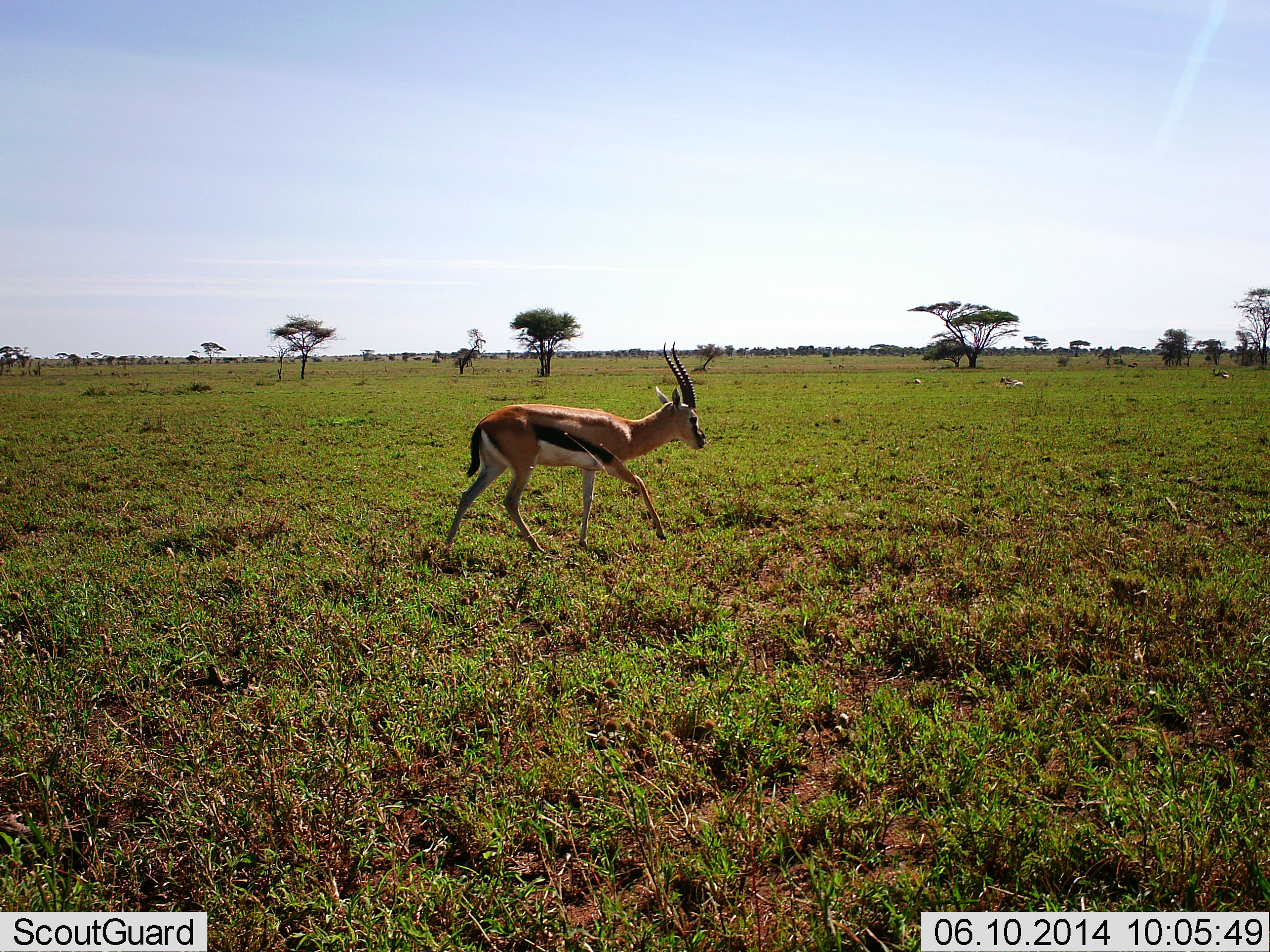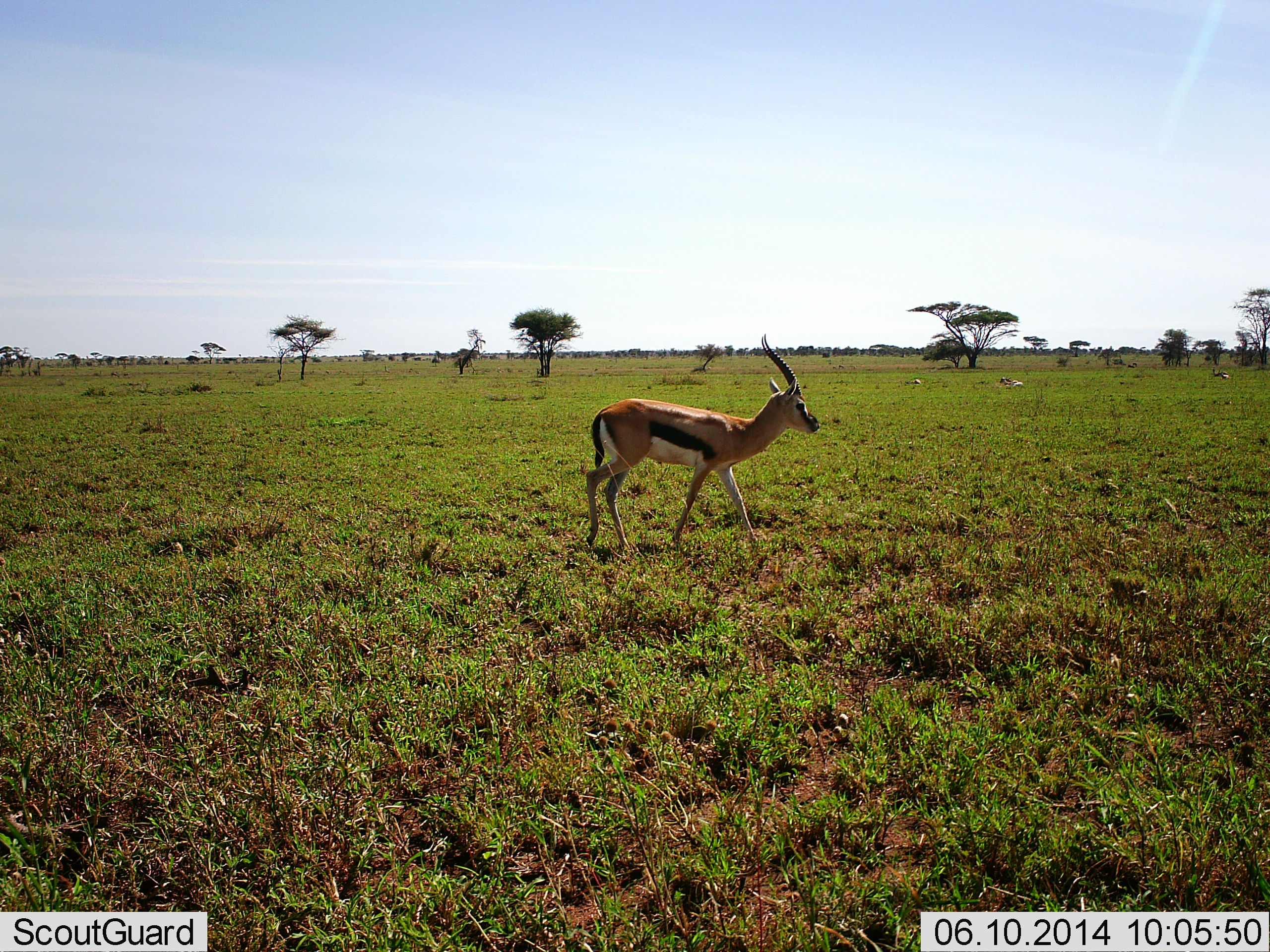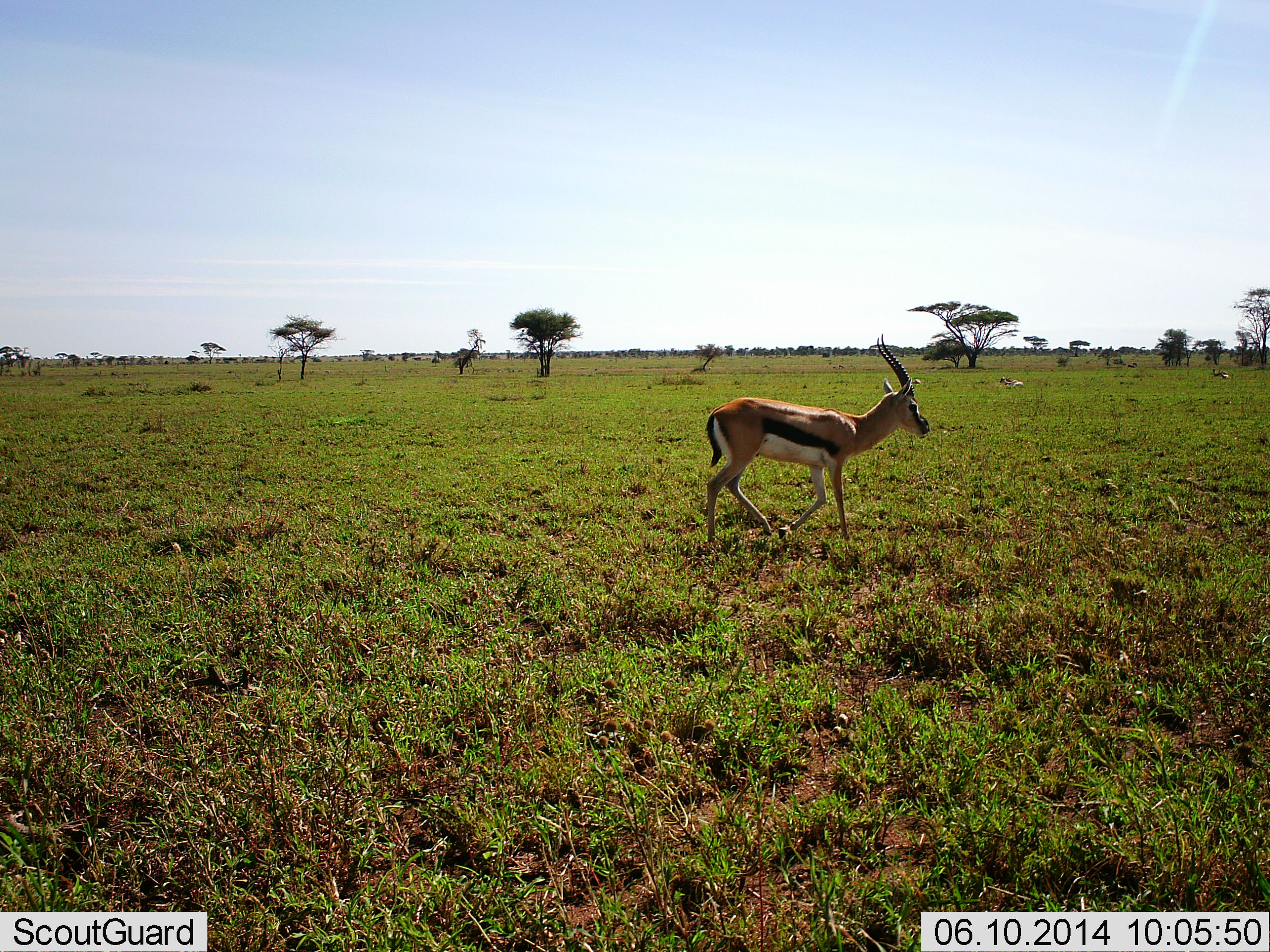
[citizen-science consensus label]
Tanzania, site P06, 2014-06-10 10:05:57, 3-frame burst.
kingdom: Animalia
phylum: Chordata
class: Mammalia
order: Artiodactyla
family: Bovidae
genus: Eudorcas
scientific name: Eudorcas thomsonii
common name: thomson's gazelle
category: gazellethomsons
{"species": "gazellethomsons (thomson's gazelle) (Eudorcas thomsonii)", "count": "1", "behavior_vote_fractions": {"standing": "10%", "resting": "10%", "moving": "90%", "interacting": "0%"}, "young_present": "0%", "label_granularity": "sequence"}